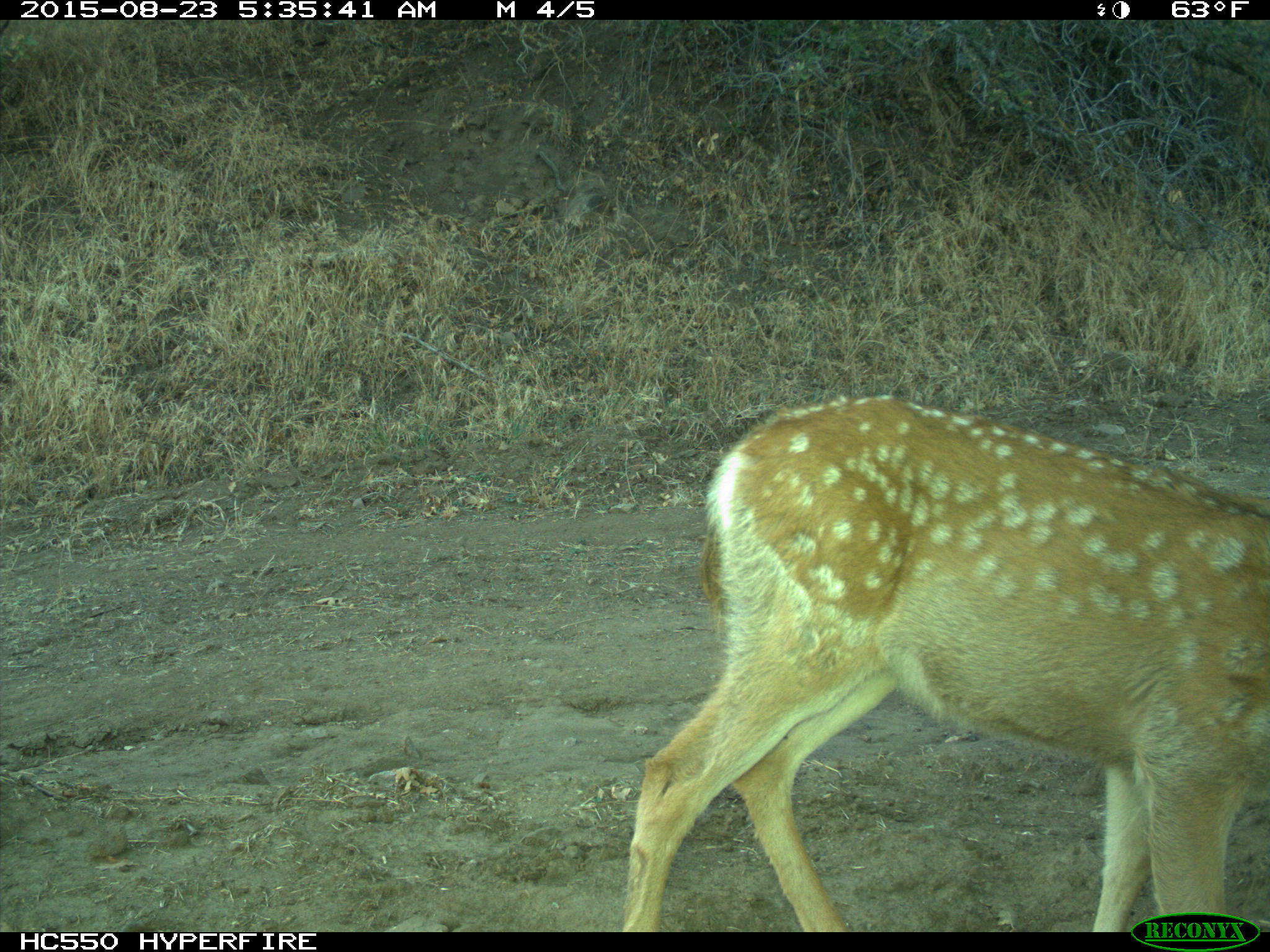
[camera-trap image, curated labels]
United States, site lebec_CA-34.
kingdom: Animalia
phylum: Chordata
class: Mammalia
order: Artiodactyla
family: Cervidae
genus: Odocoileus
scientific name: Odocoileus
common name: deer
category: unidentified deer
Unidentified deer (deer) (Odocoileus).